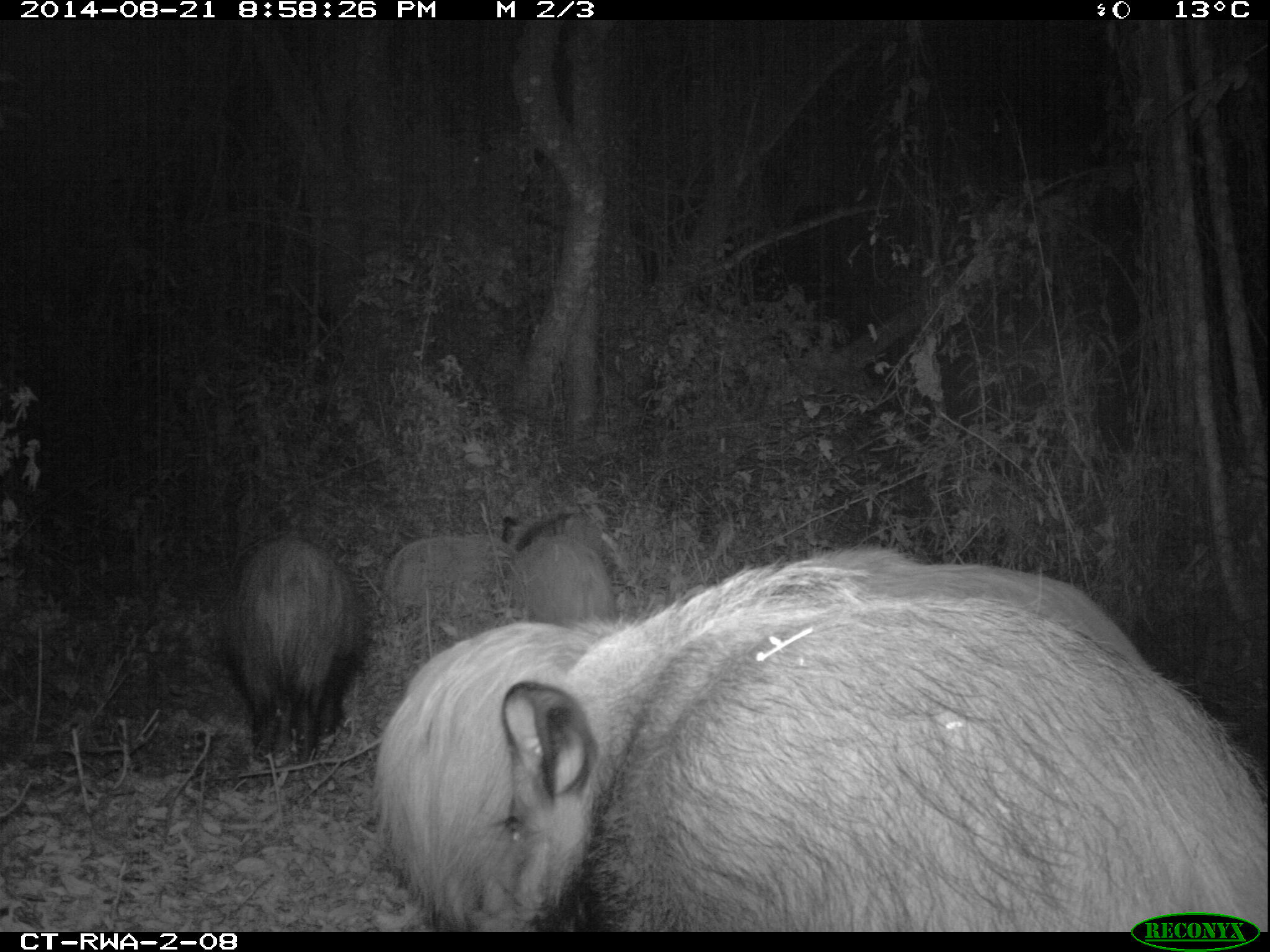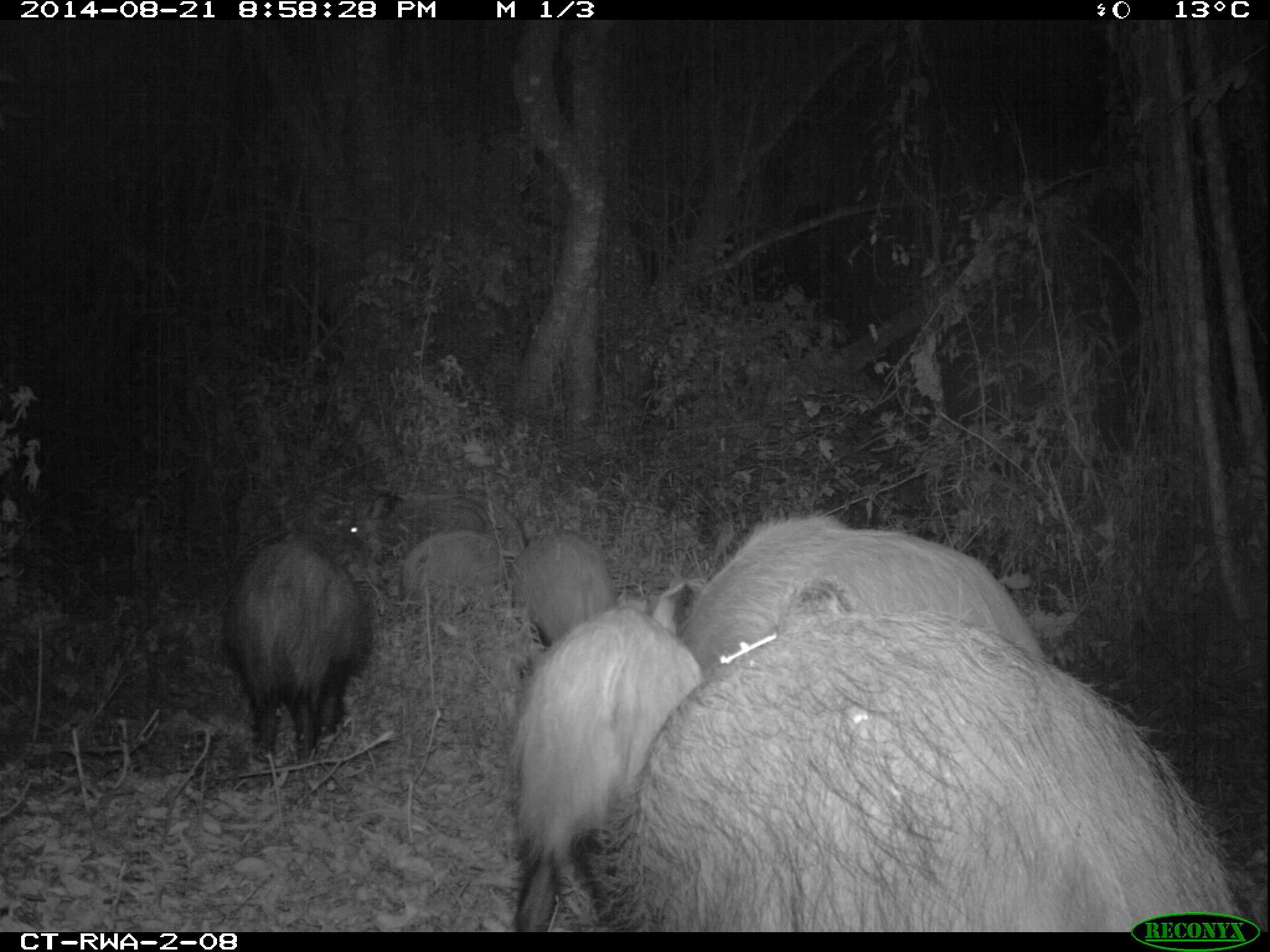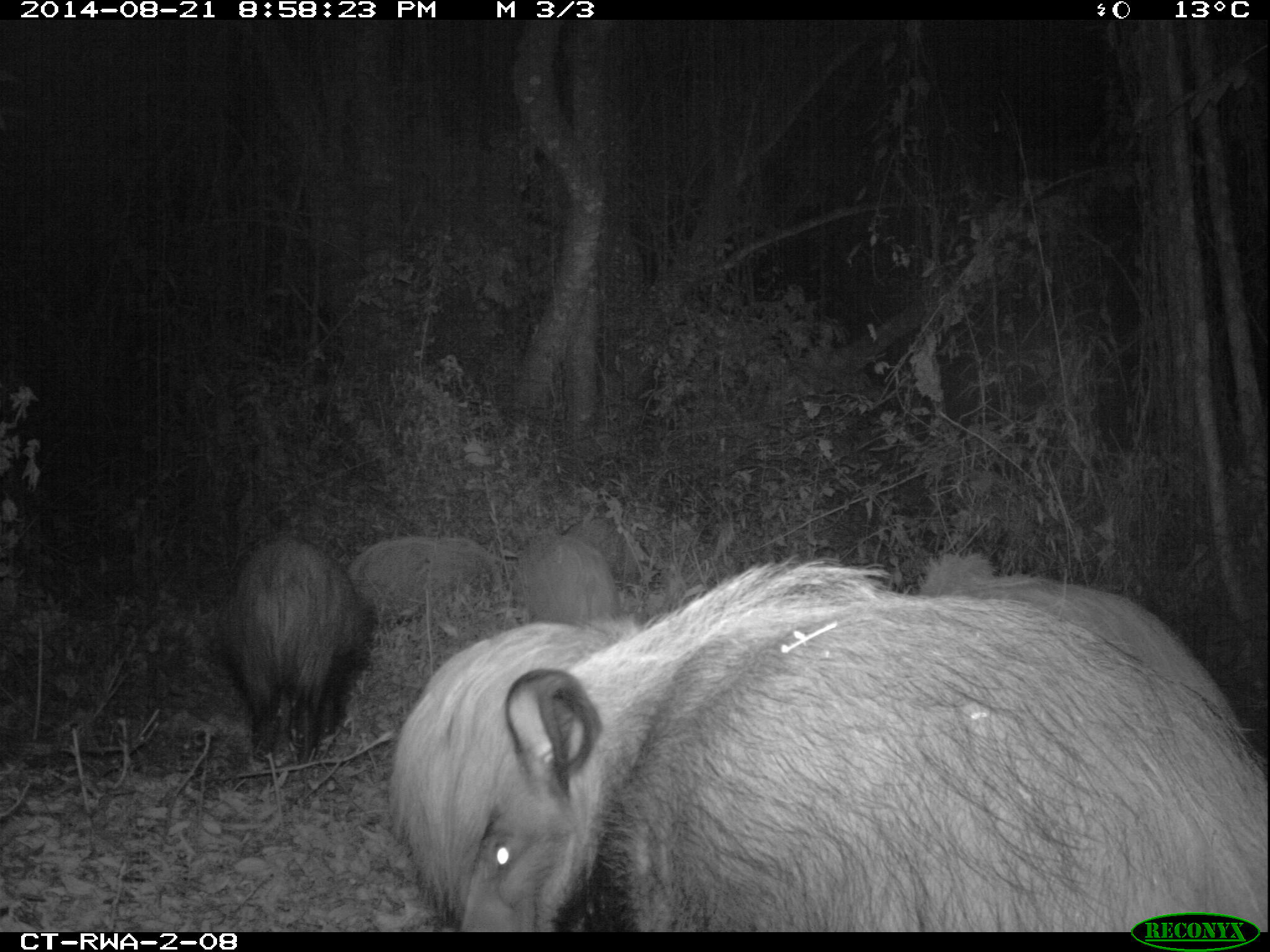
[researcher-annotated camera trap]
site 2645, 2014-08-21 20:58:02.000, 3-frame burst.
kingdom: Animalia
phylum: Chordata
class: Mammalia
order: Artiodactyla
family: Suidae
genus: Potamochoerus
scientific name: Potamochoerus larvatus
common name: bushpig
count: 8